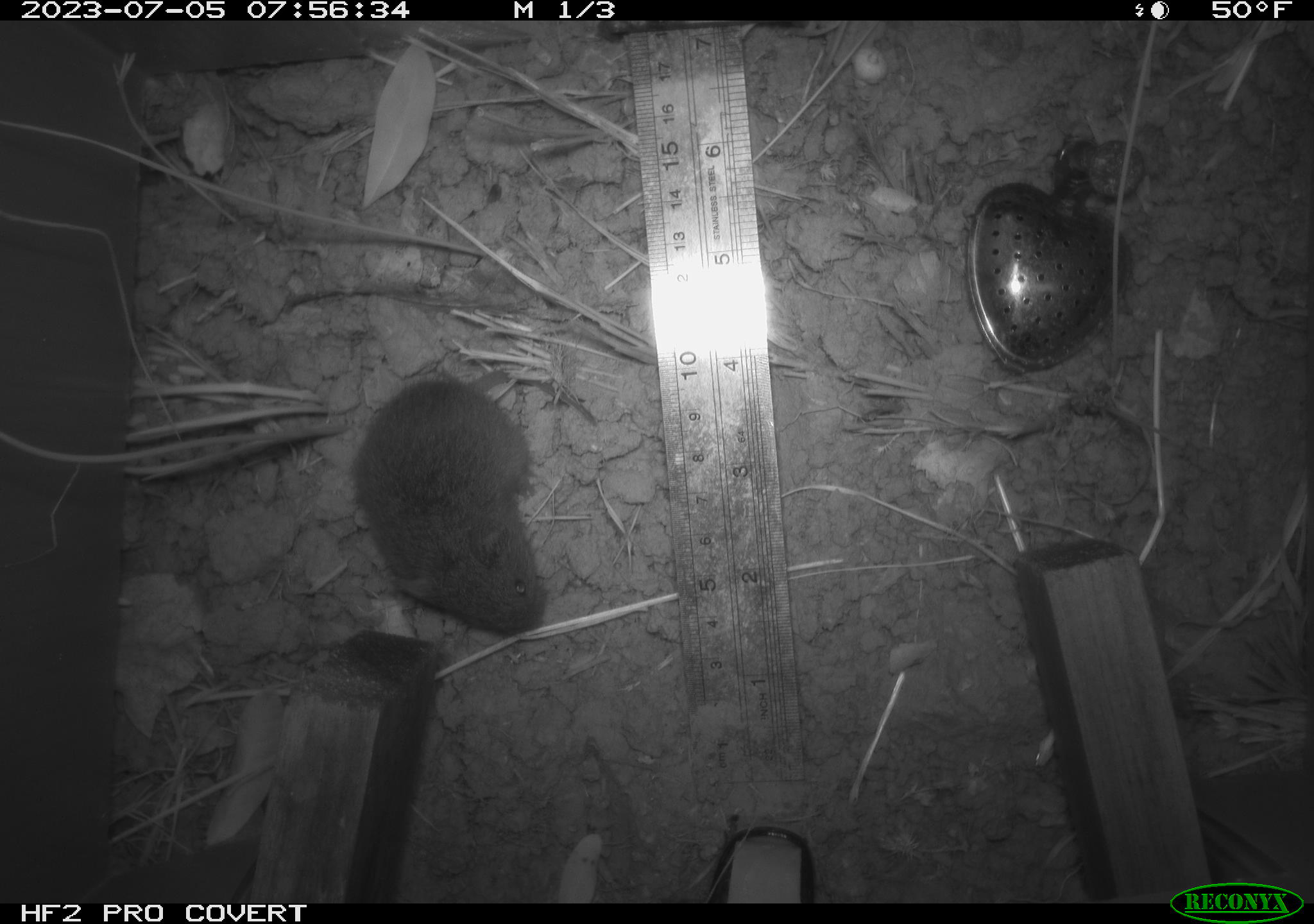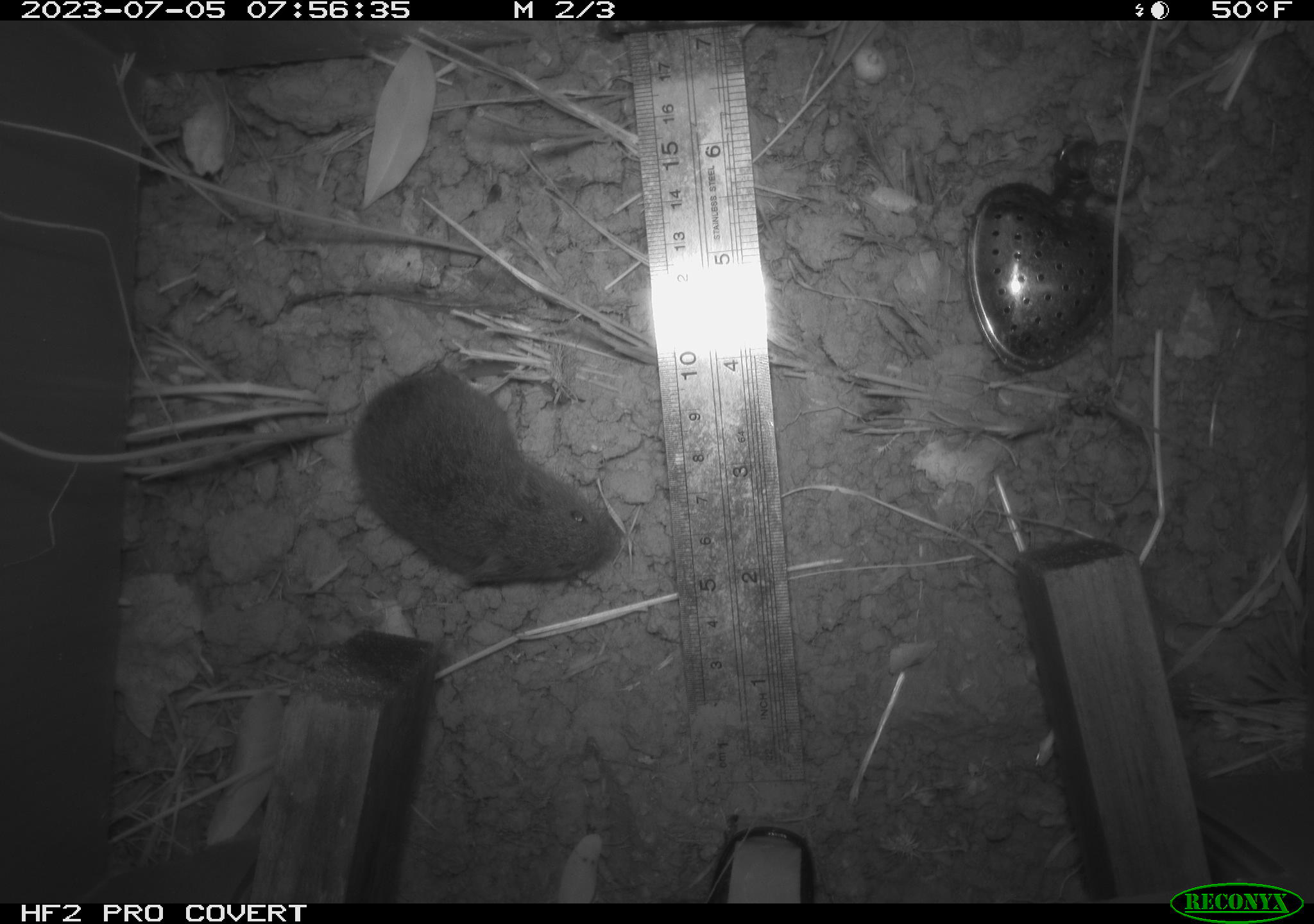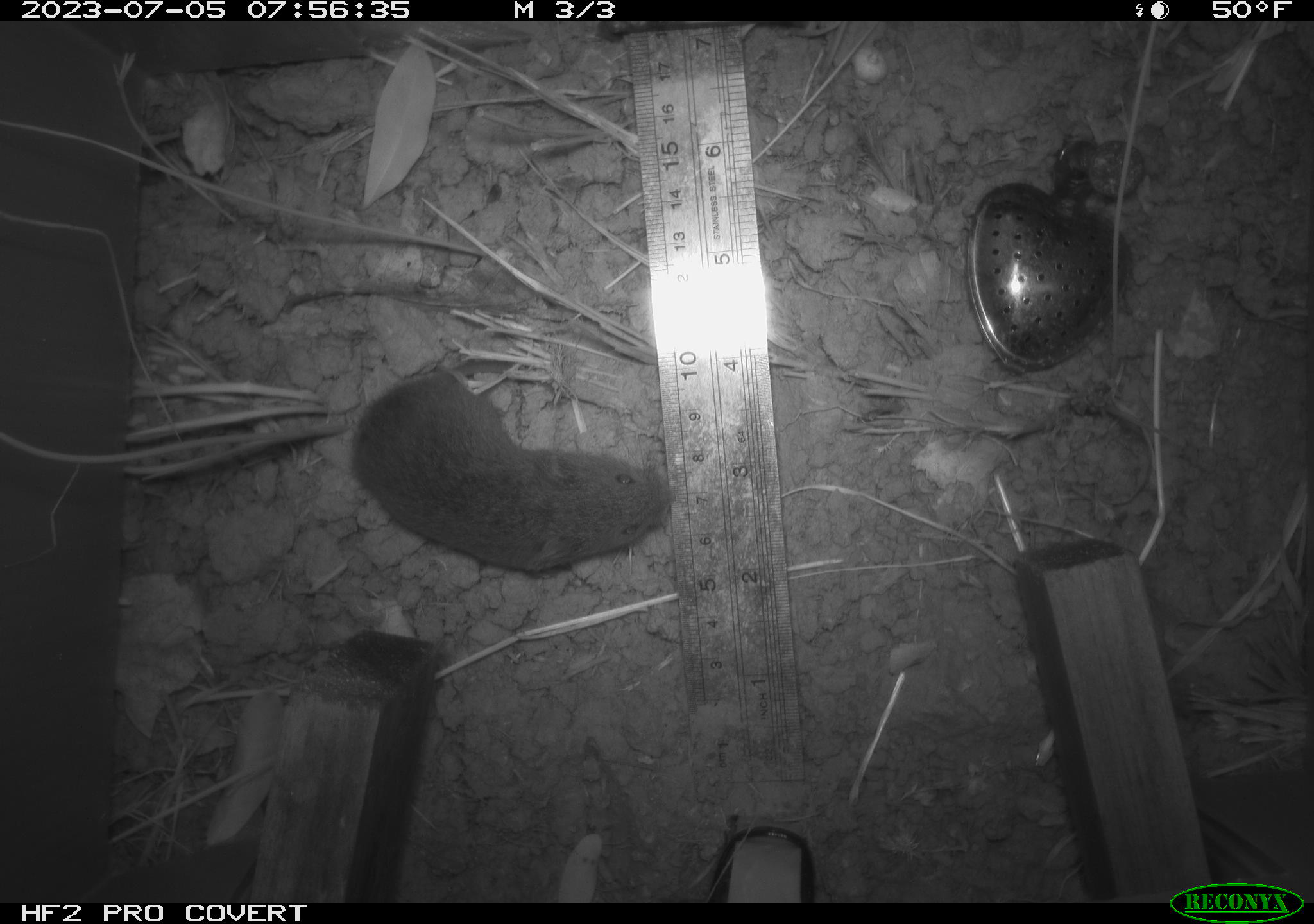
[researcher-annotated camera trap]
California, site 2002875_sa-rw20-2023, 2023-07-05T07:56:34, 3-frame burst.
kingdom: Animalia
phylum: Chordata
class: Mammalia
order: Rodentia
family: Cricetidae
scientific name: Arvicolinae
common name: voles, lemmings, and muskrats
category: arvicolinae subfamily